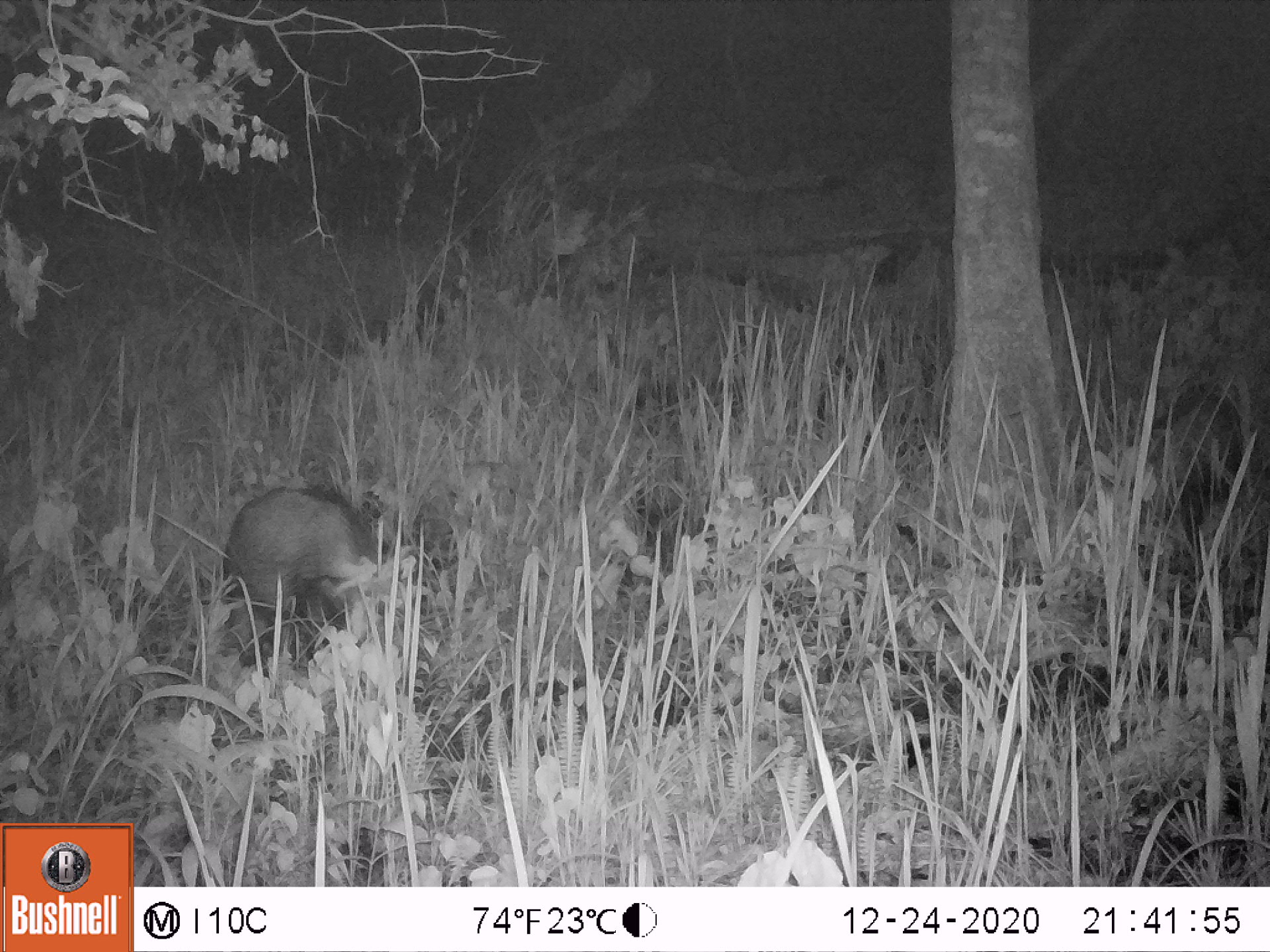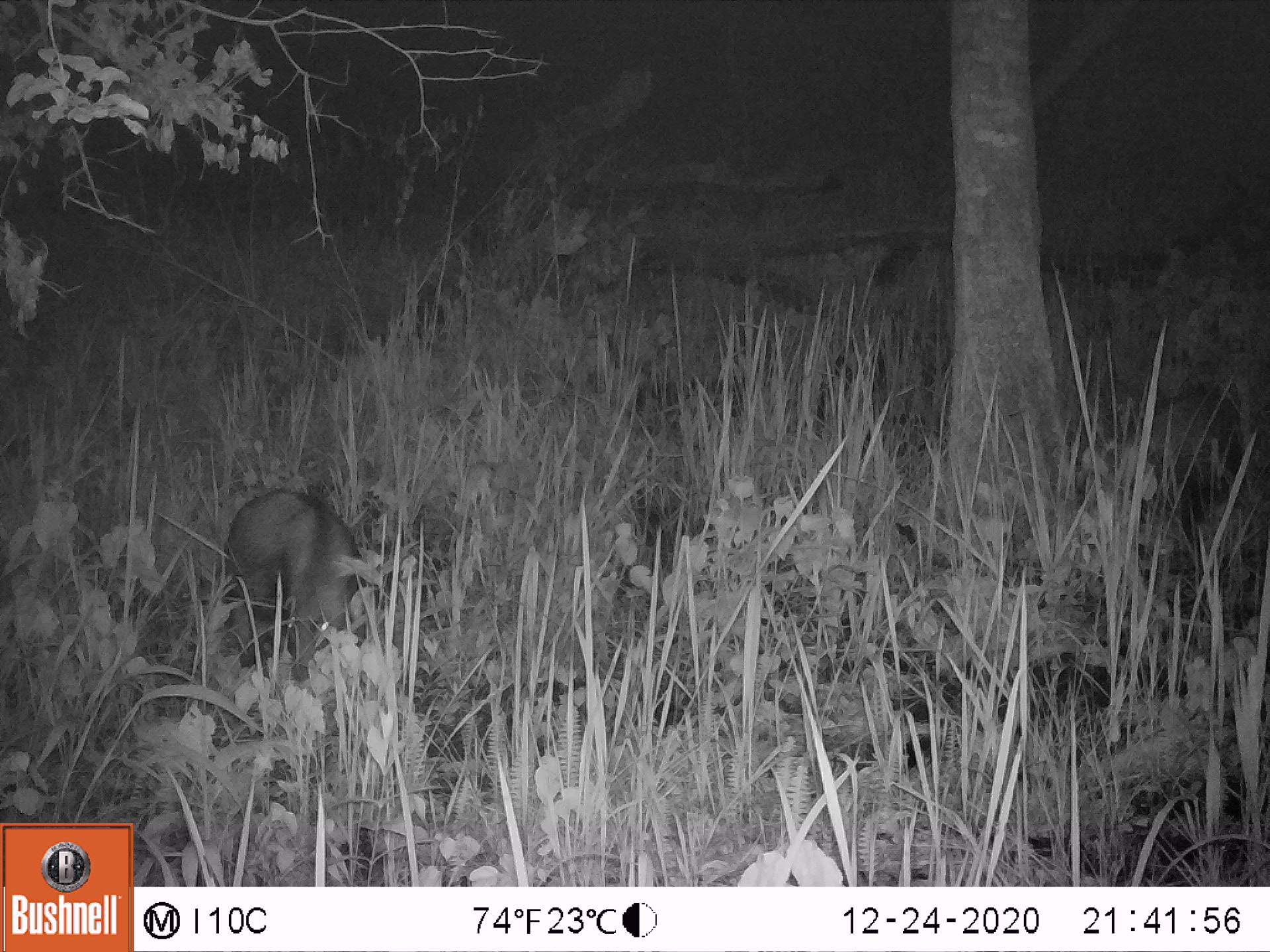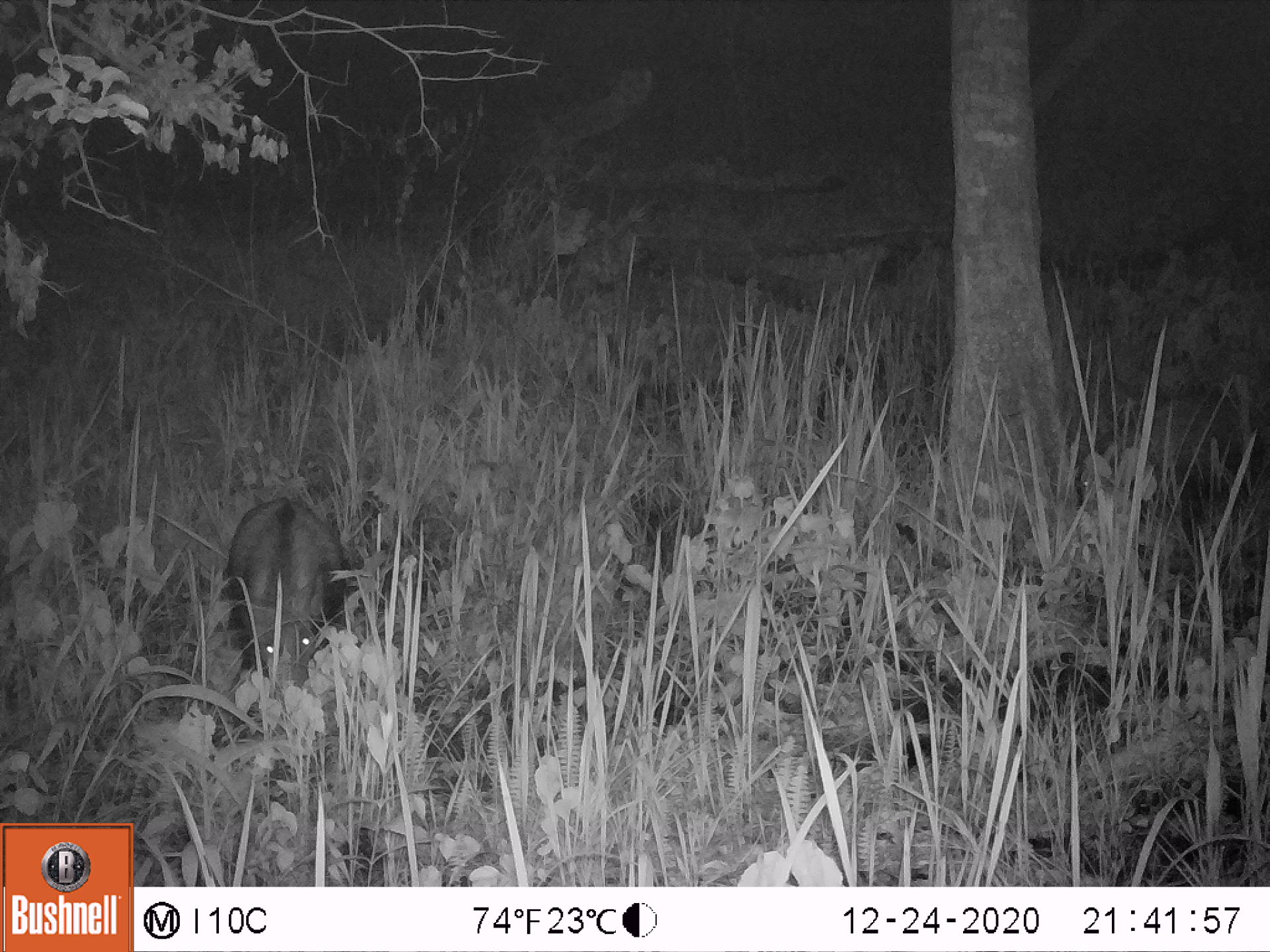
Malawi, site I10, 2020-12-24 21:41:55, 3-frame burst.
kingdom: Animalia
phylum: Chordata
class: Mammalia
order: Artiodactyla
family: Suidae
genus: Potamochoerus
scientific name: Potamochoerus larvatus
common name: bushpig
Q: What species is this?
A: Bushpig (Potamochoerus larvatus).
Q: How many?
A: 1.